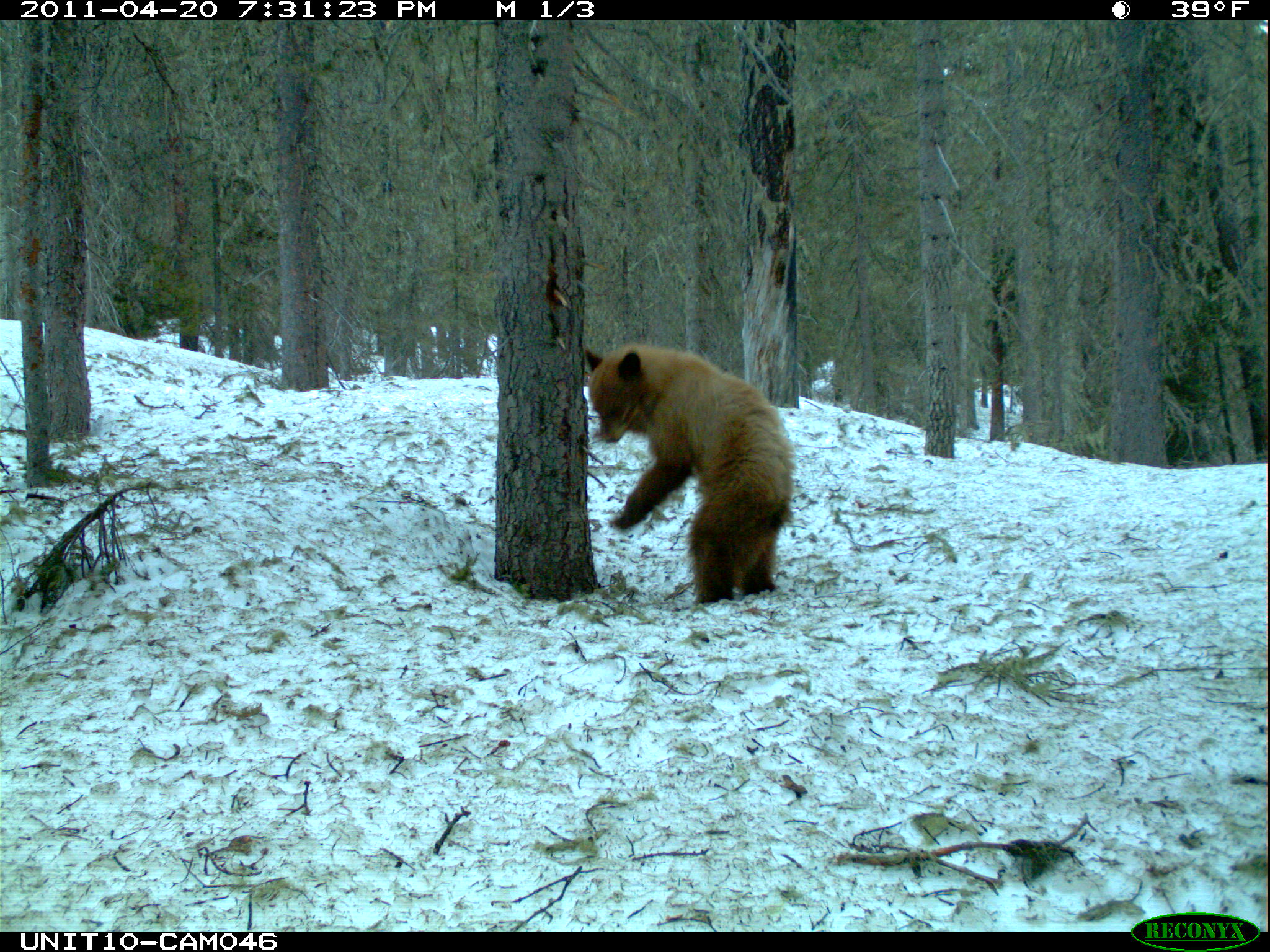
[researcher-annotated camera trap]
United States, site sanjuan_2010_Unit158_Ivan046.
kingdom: Animalia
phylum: Chordata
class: Mammalia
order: Carnivora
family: Ursidae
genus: Ursus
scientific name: Ursus americanus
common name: american black bear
Ursus americanus (american black bear).